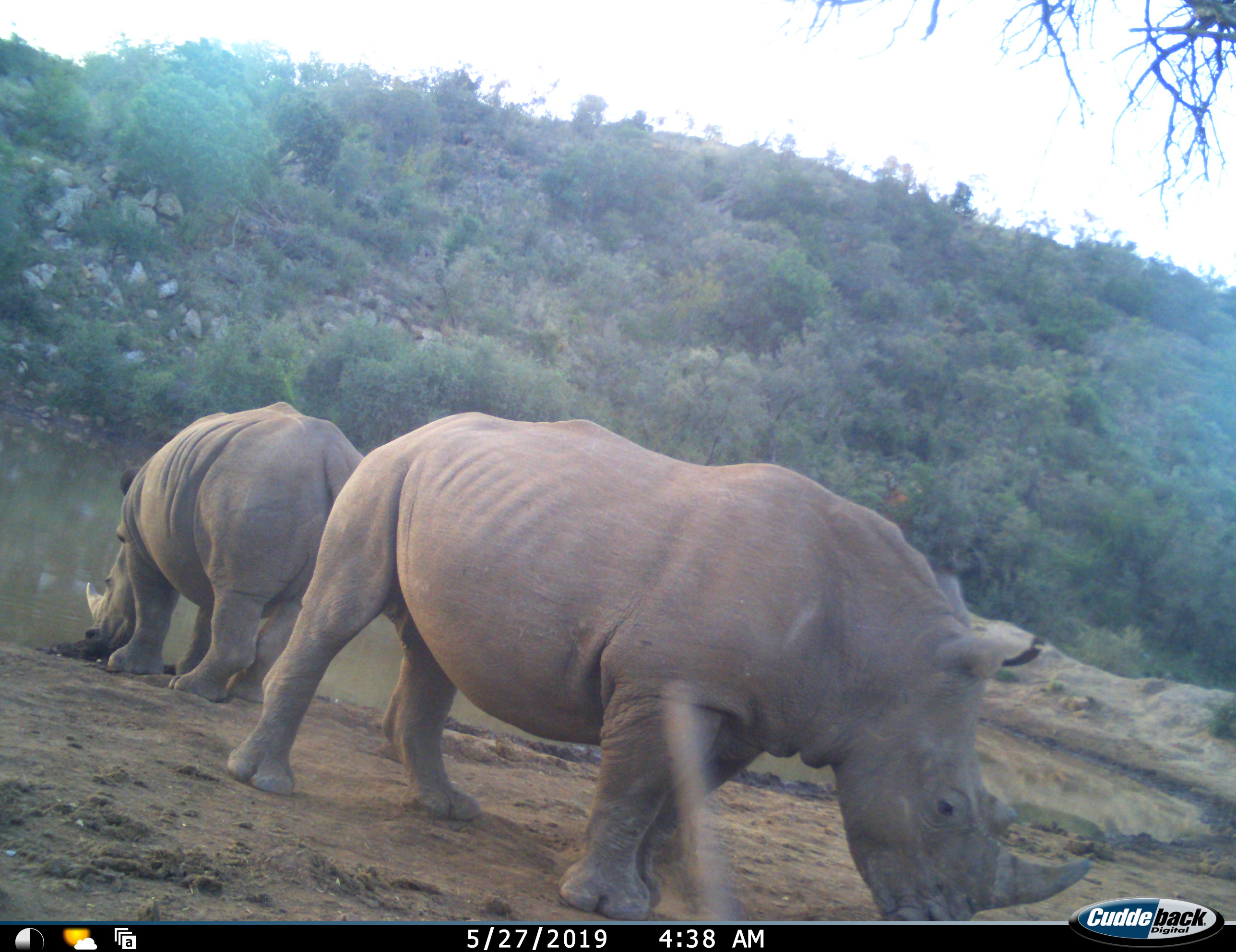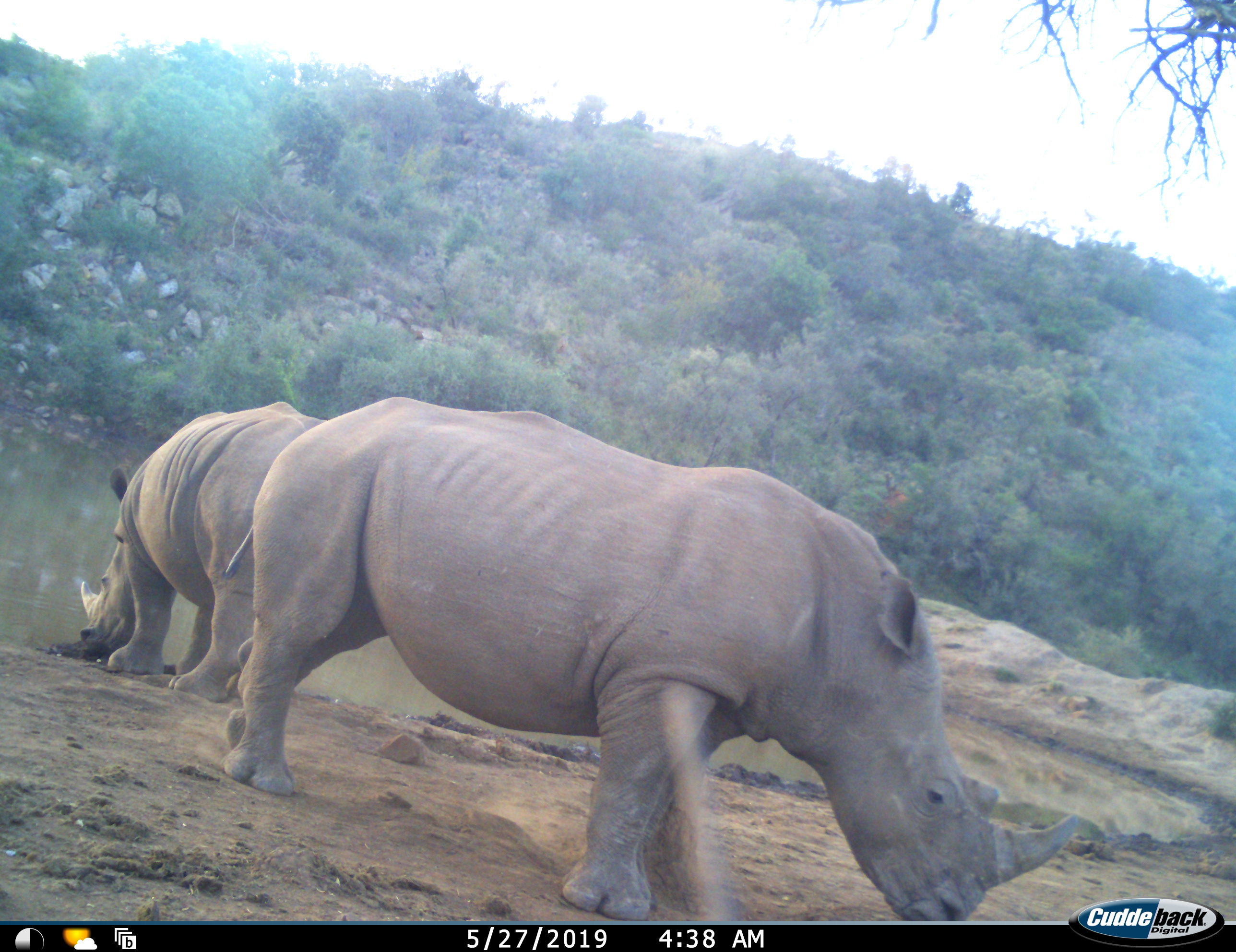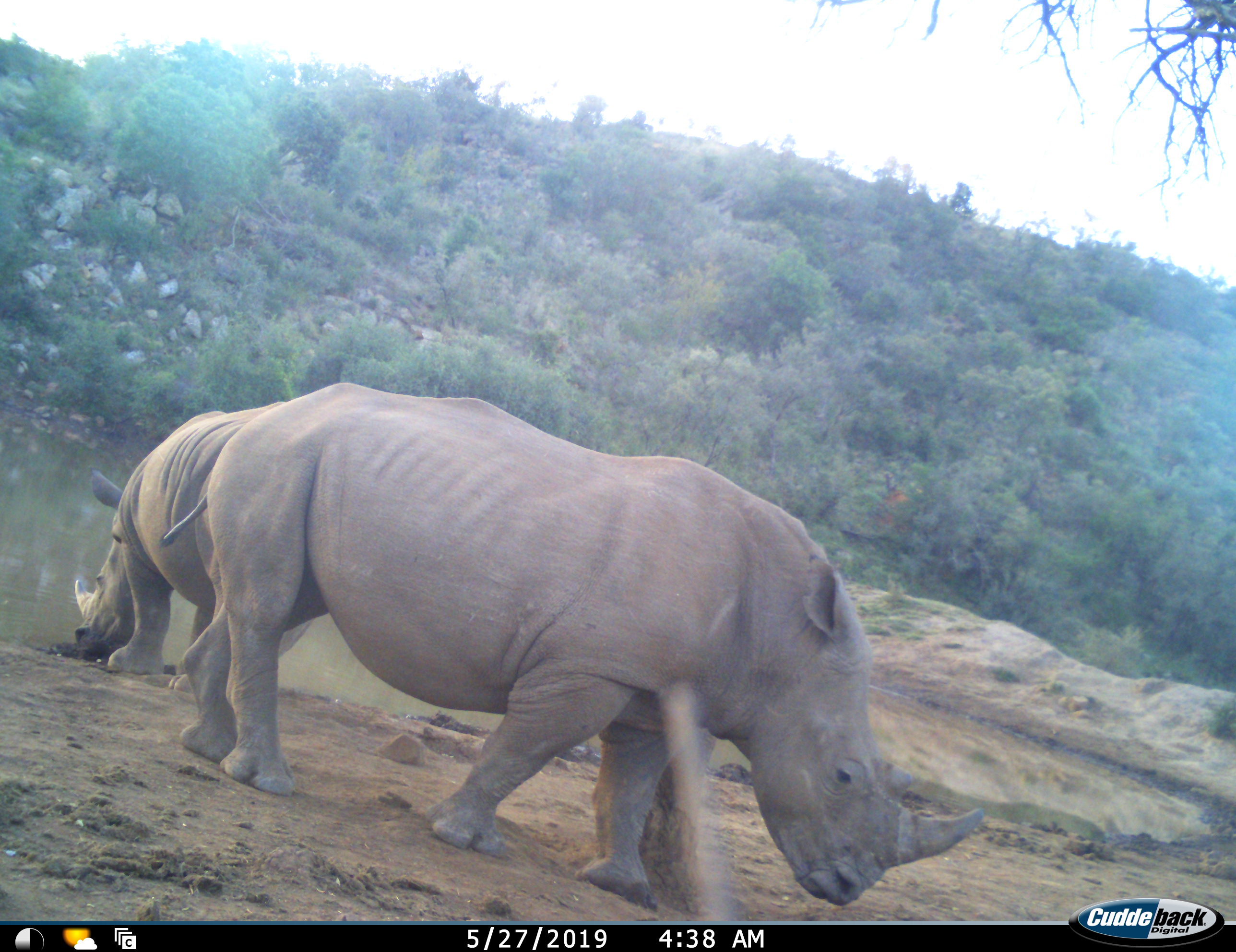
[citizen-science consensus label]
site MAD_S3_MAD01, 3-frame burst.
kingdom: Animalia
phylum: Chordata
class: Mammalia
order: Perissodactyla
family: Rhinocerotidae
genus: Ceratotherium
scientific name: Ceratotherium simum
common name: white rhinoceros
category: rhinoceroswhite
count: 2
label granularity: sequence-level